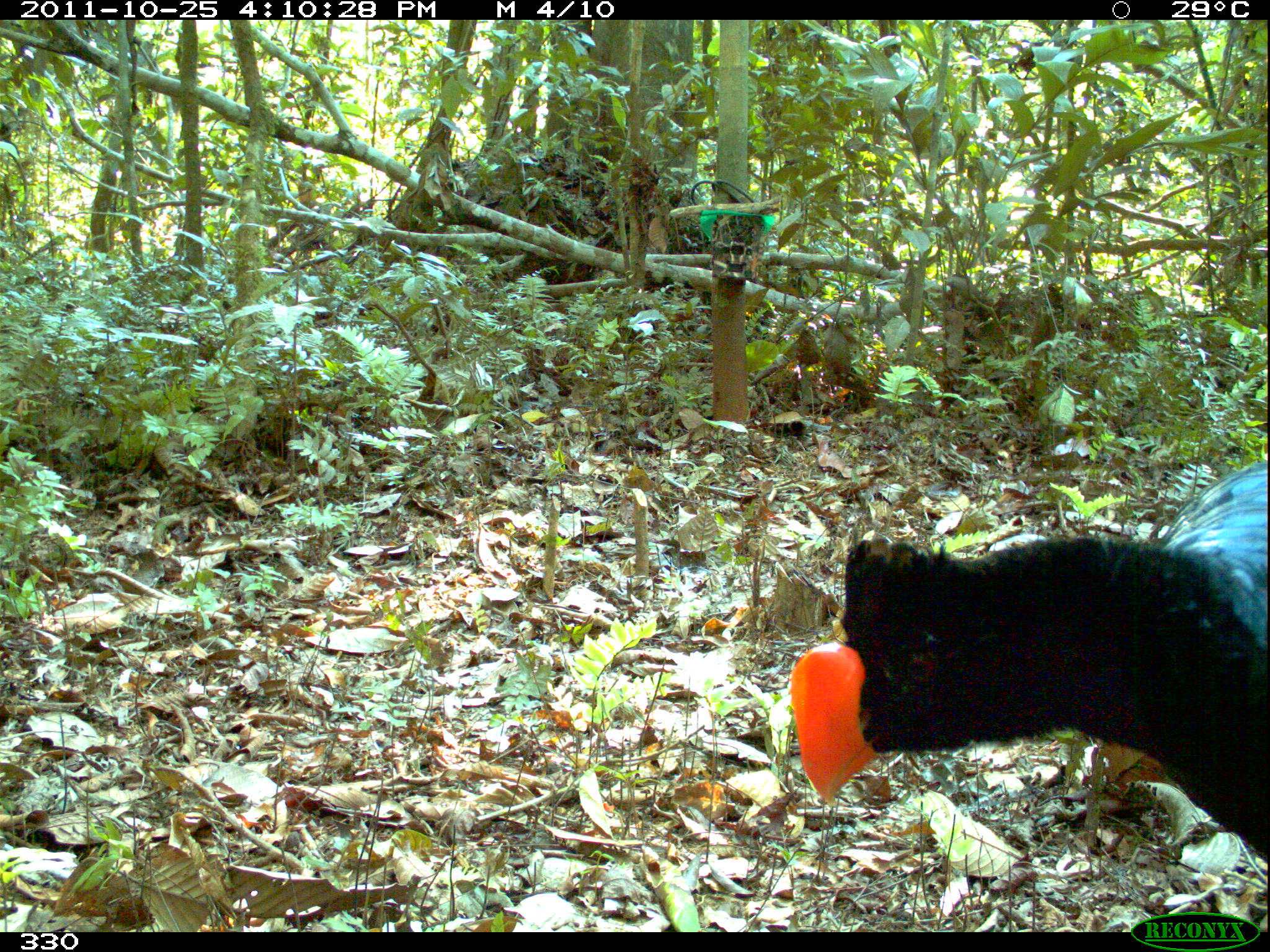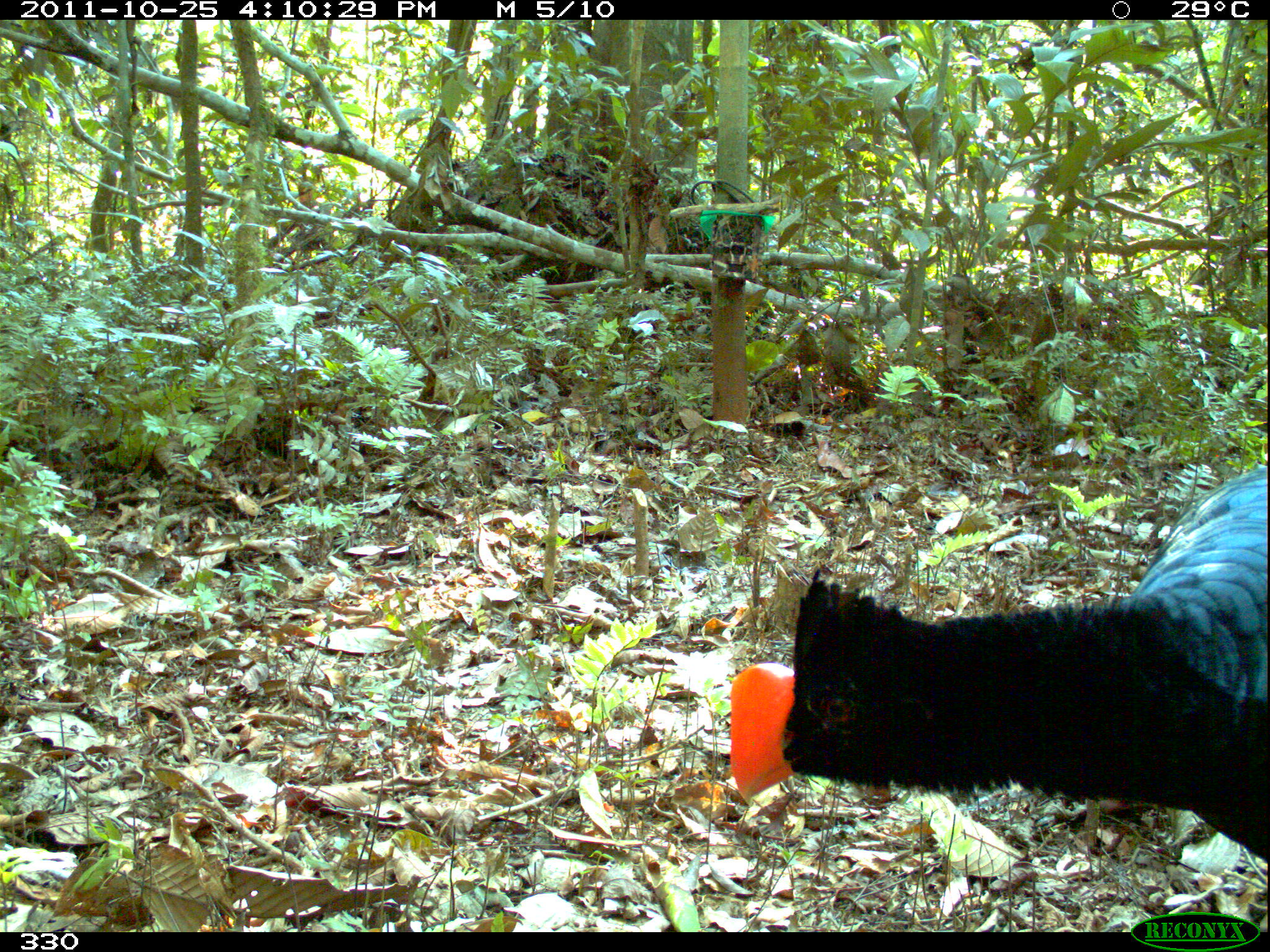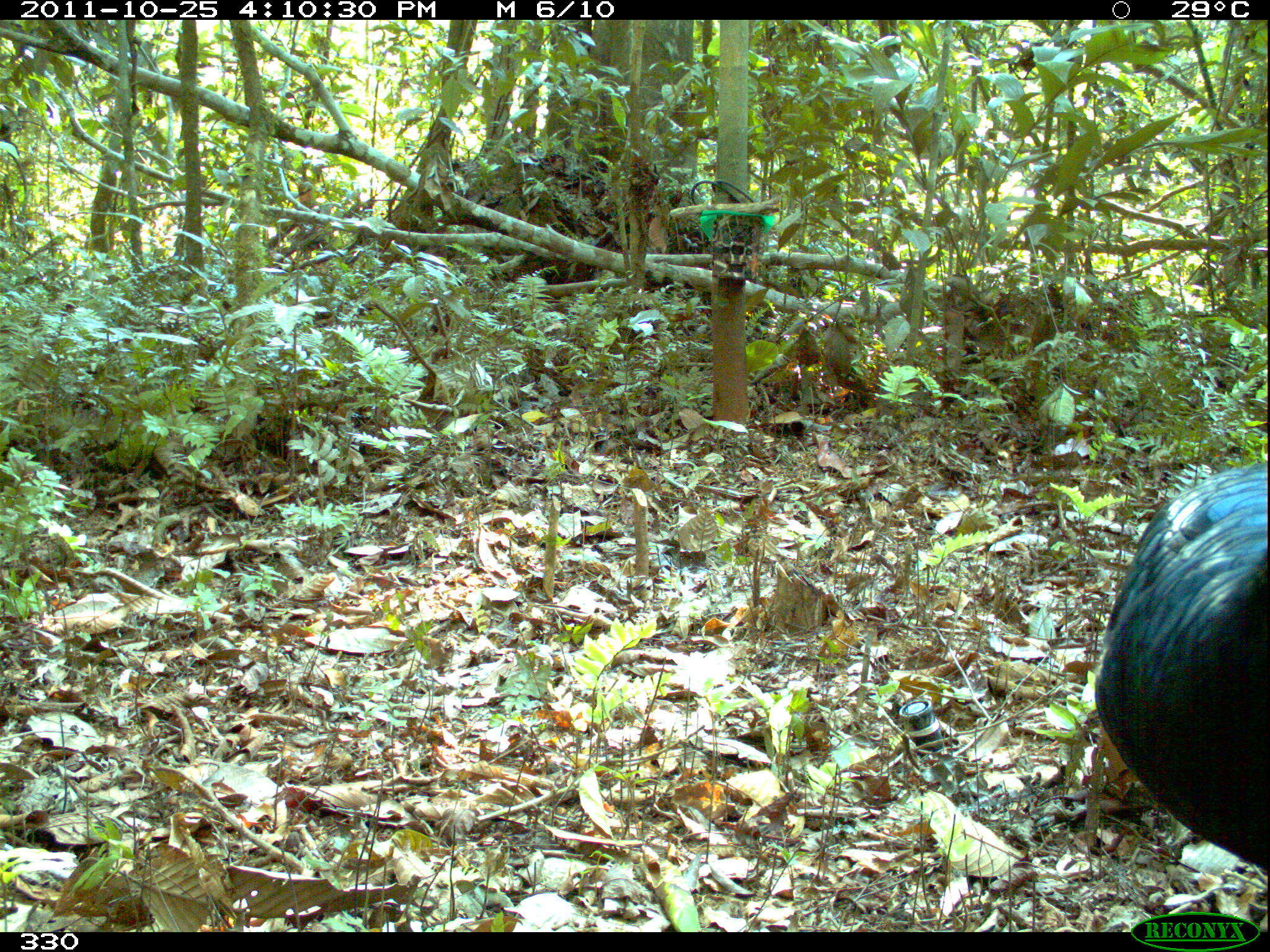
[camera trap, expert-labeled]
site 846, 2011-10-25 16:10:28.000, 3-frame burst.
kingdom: Animalia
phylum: Chordata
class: Aves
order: Galliformes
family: Cracidae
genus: Mitu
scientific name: Mitu tuberosum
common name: razor-billed curassow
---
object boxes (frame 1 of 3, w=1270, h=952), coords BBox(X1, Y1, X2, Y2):
mitu tuberosum: BBox(788, 459, 1267, 862)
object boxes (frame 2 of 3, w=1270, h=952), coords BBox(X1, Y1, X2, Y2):
mitu tuberosum: BBox(727, 463, 1269, 866)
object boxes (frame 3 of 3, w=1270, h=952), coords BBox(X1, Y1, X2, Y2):
mitu tuberosum: BBox(1091, 461, 1269, 876)